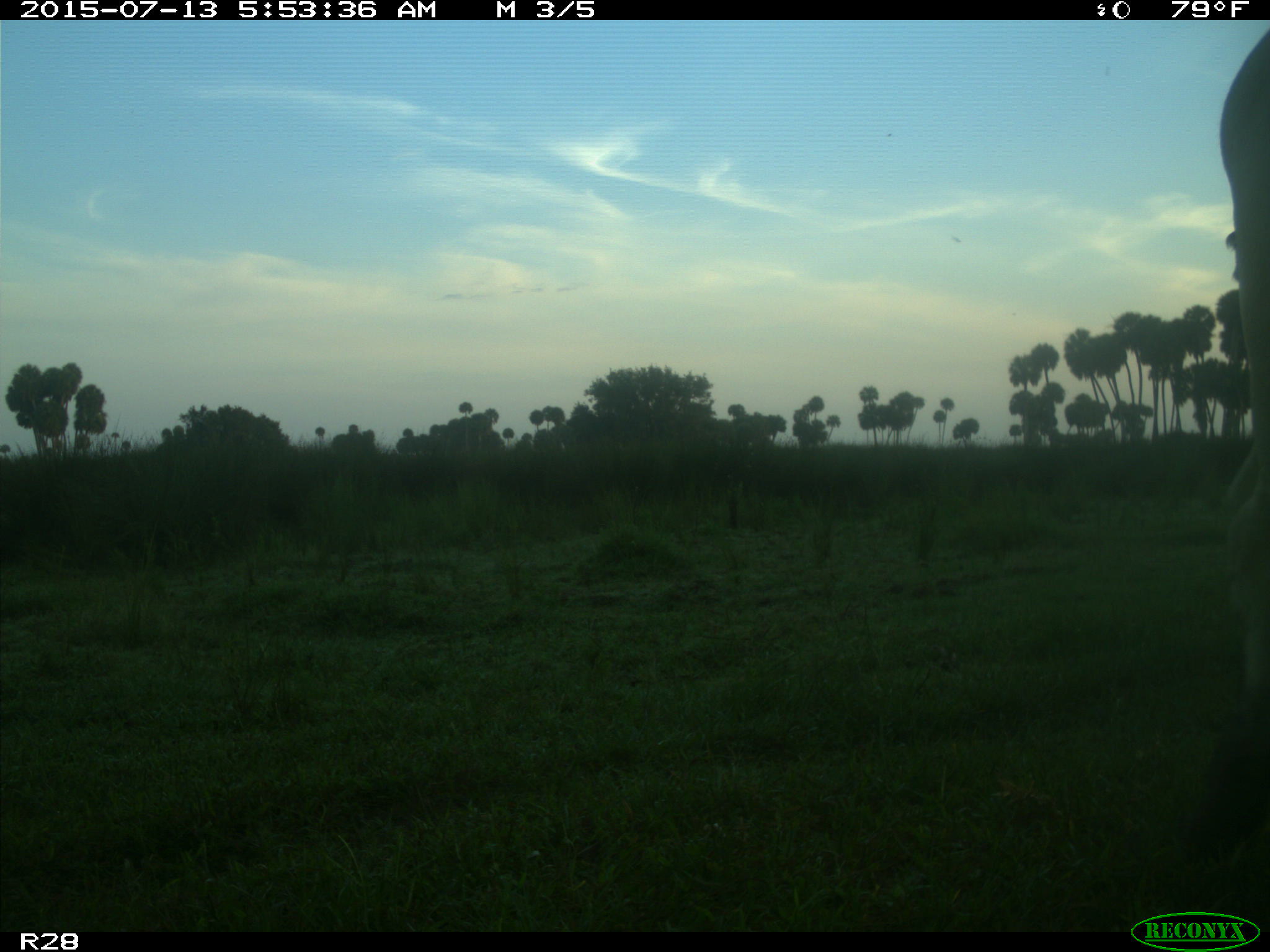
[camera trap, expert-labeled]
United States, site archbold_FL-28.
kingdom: Animalia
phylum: Chordata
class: Mammalia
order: Artiodactyla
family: Bovidae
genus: Bos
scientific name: Bos taurus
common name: domestic cow